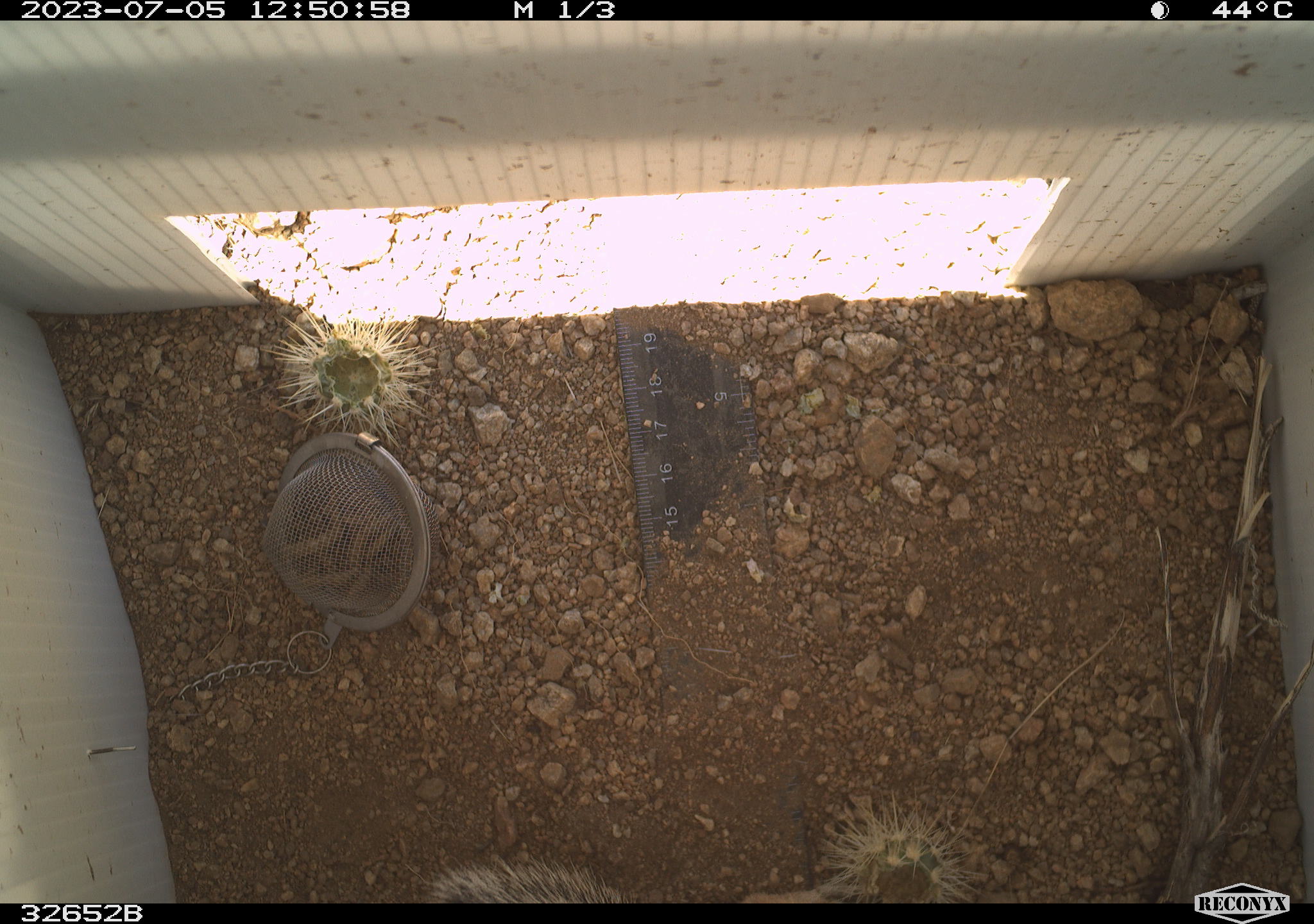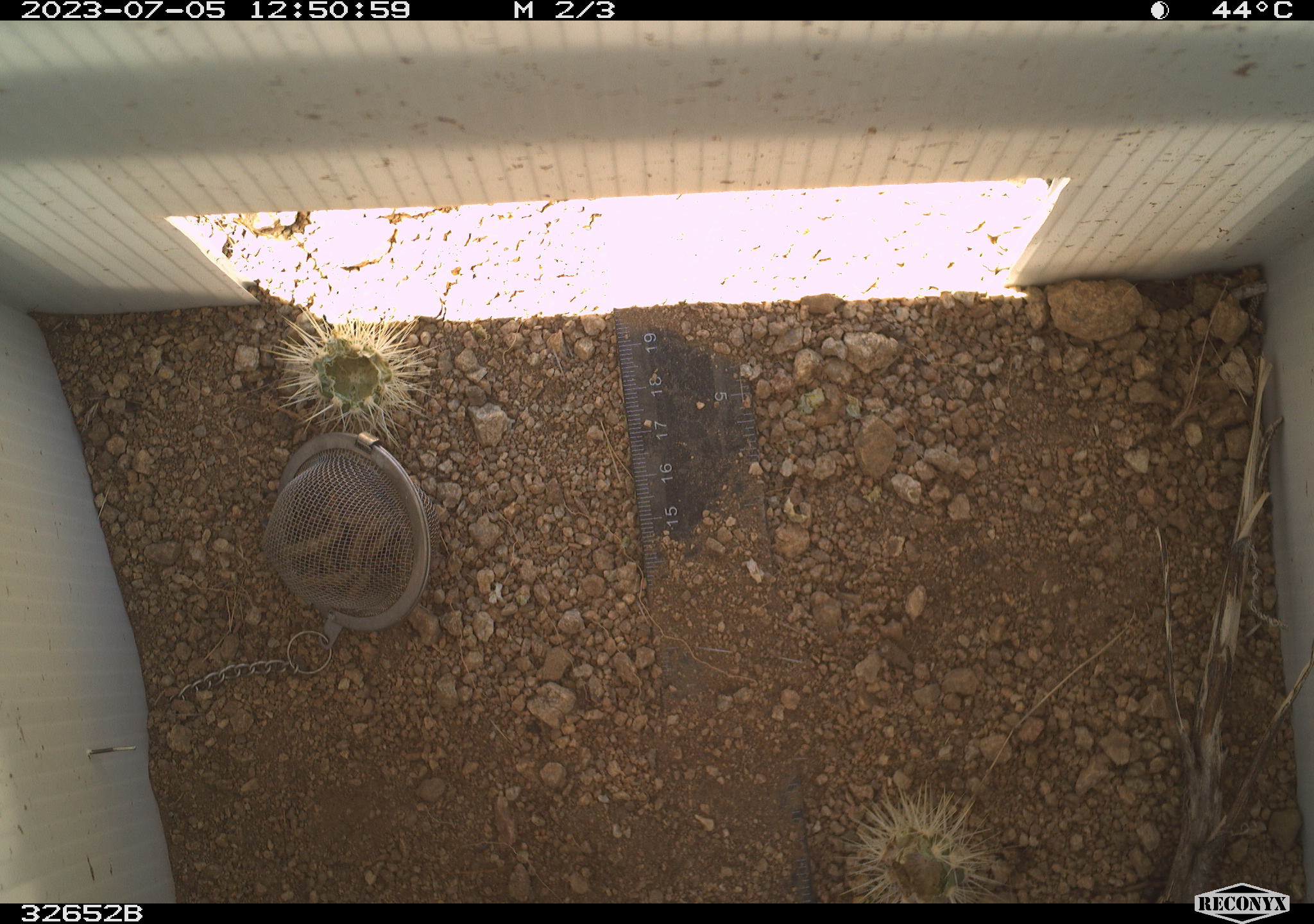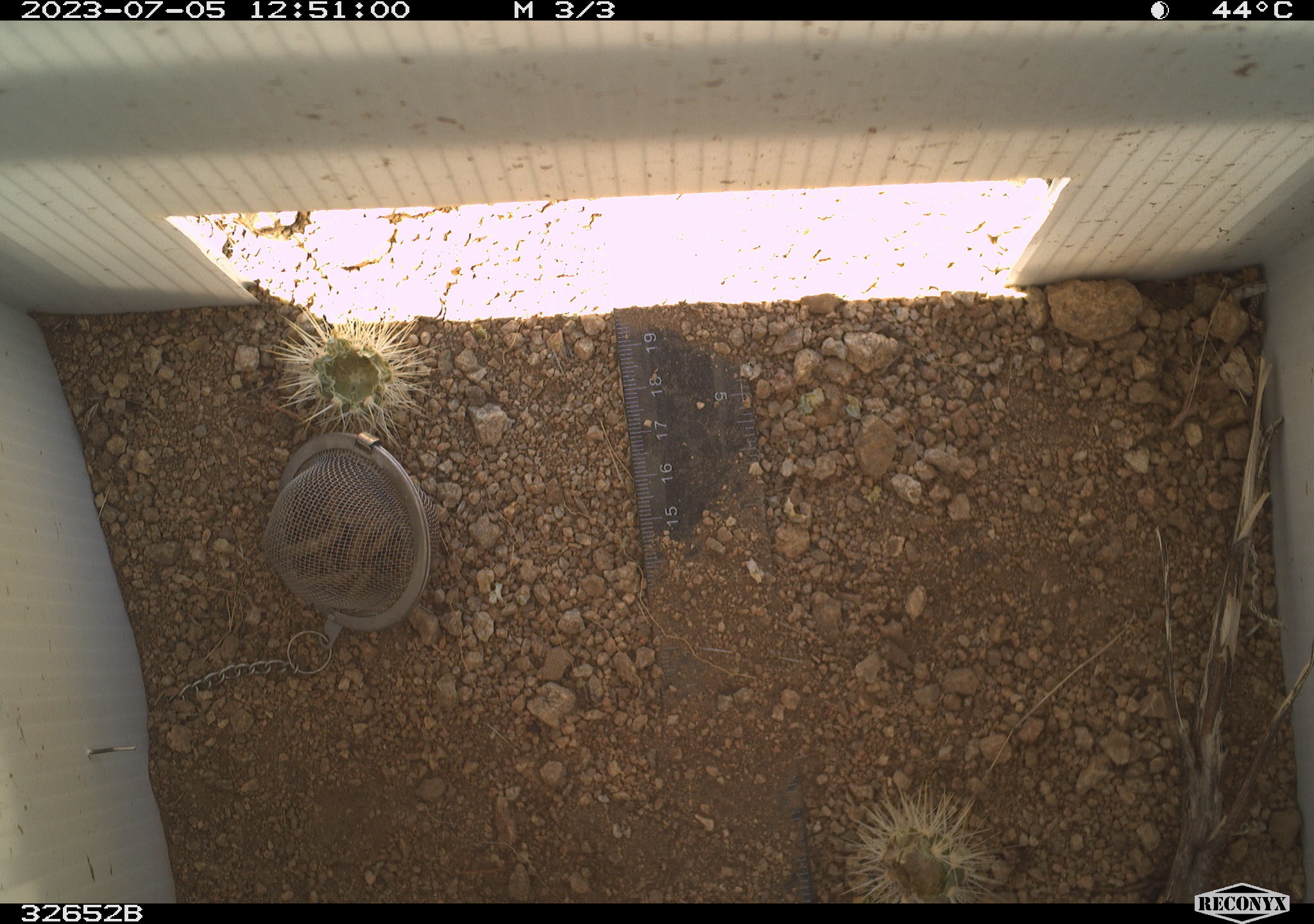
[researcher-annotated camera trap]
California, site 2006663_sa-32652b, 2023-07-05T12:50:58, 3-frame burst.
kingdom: Animalia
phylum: Chordata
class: Mammalia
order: Rodentia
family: Sciuridae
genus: Ammospermophilus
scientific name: Ammospermophilus leucurus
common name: white-tailed antelope squirrel